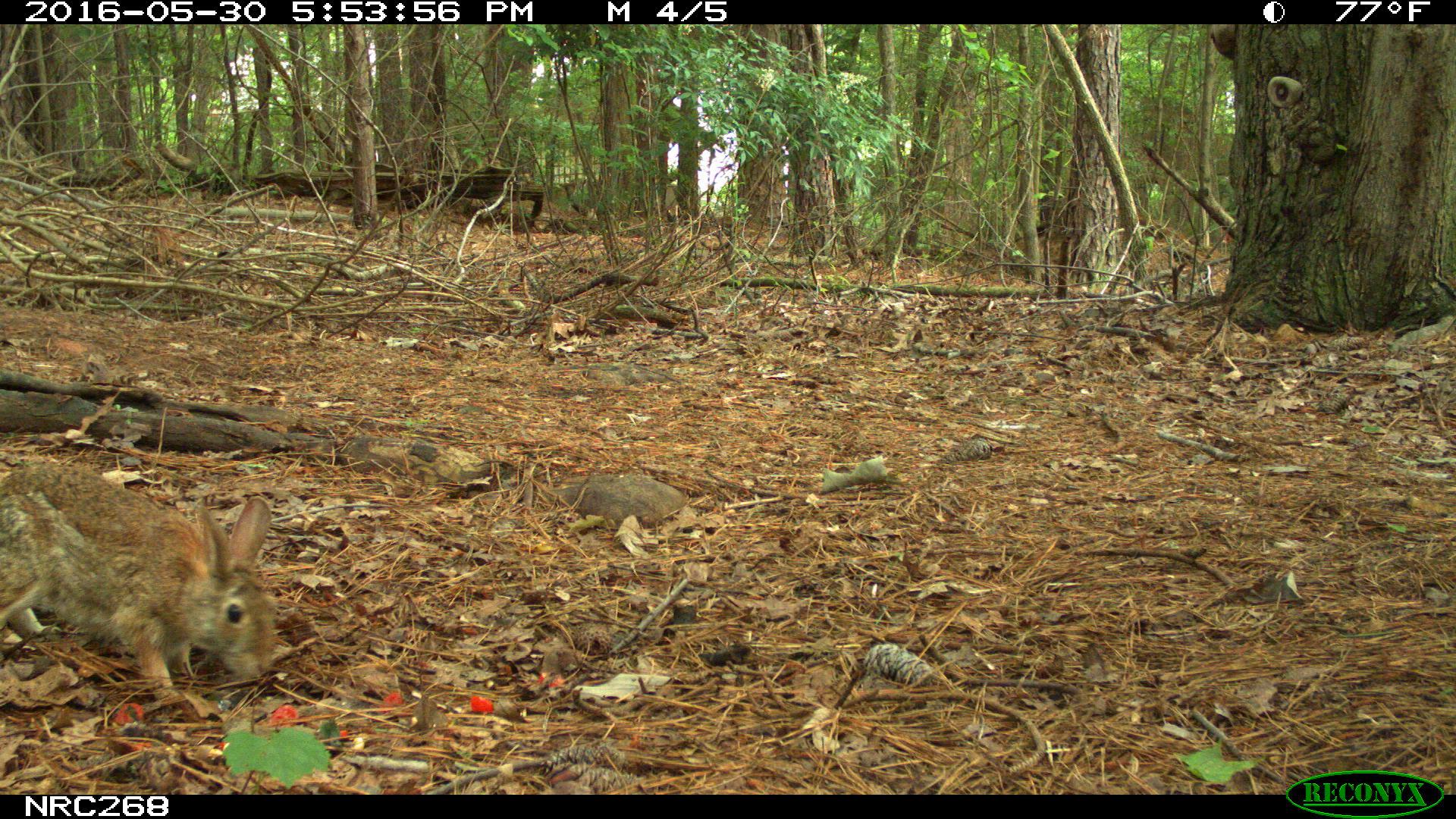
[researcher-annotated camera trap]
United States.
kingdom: Animalia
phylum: Chordata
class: Mammalia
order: Lagomorpha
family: Leporidae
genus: Sylvilagus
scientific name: Sylvilagus floridanus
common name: eastern cottontail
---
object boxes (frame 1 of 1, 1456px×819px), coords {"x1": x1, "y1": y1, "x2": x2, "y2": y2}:
Eastern Cottontail: {"x1": 0, "y1": 471, "x2": 291, "y2": 699}